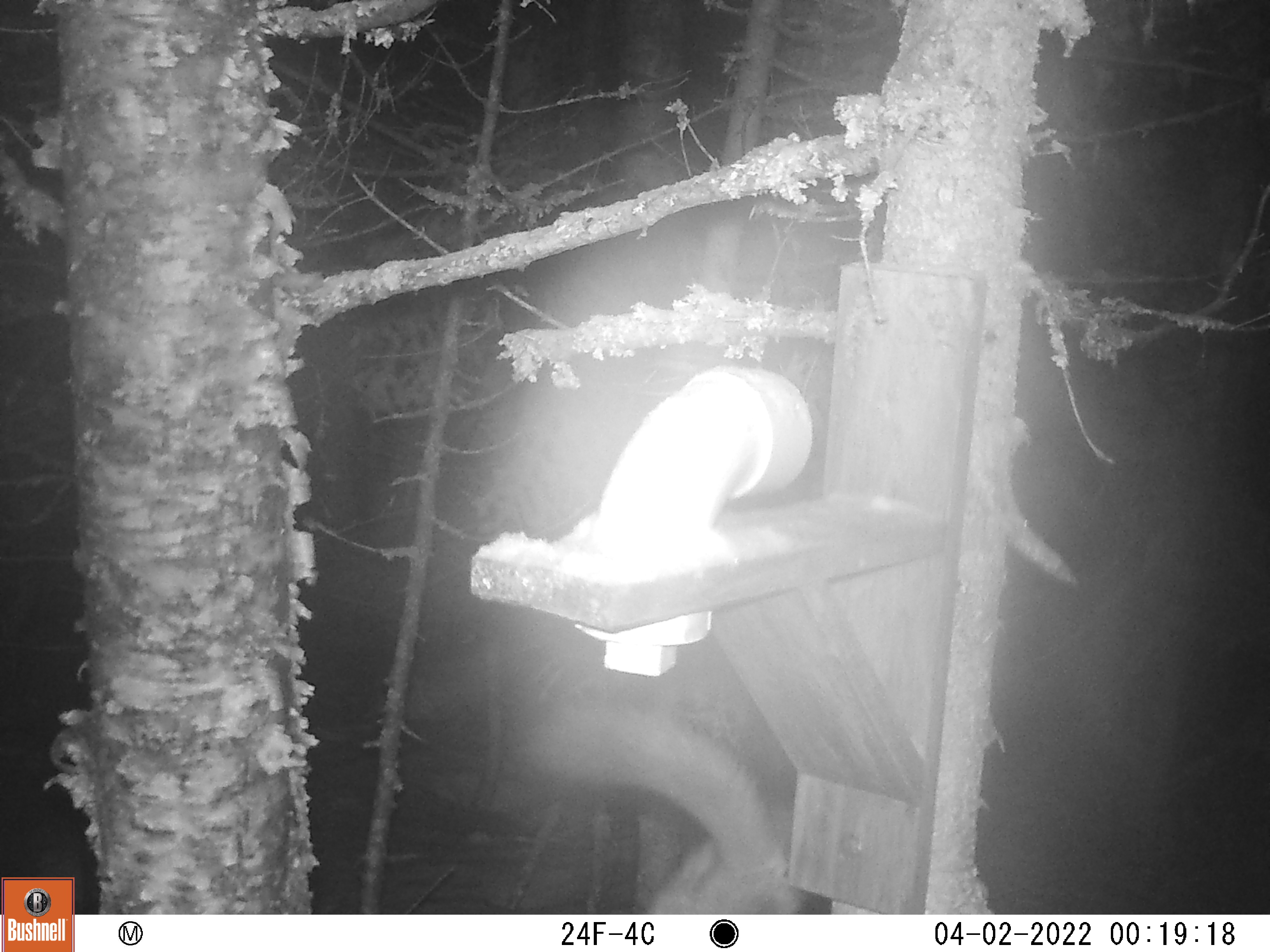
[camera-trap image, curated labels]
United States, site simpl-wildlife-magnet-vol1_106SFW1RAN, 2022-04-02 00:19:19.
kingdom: Animalia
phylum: Chordata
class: Mammalia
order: Carnivora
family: Mustelidae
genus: Martes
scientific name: Martes americana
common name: american marten